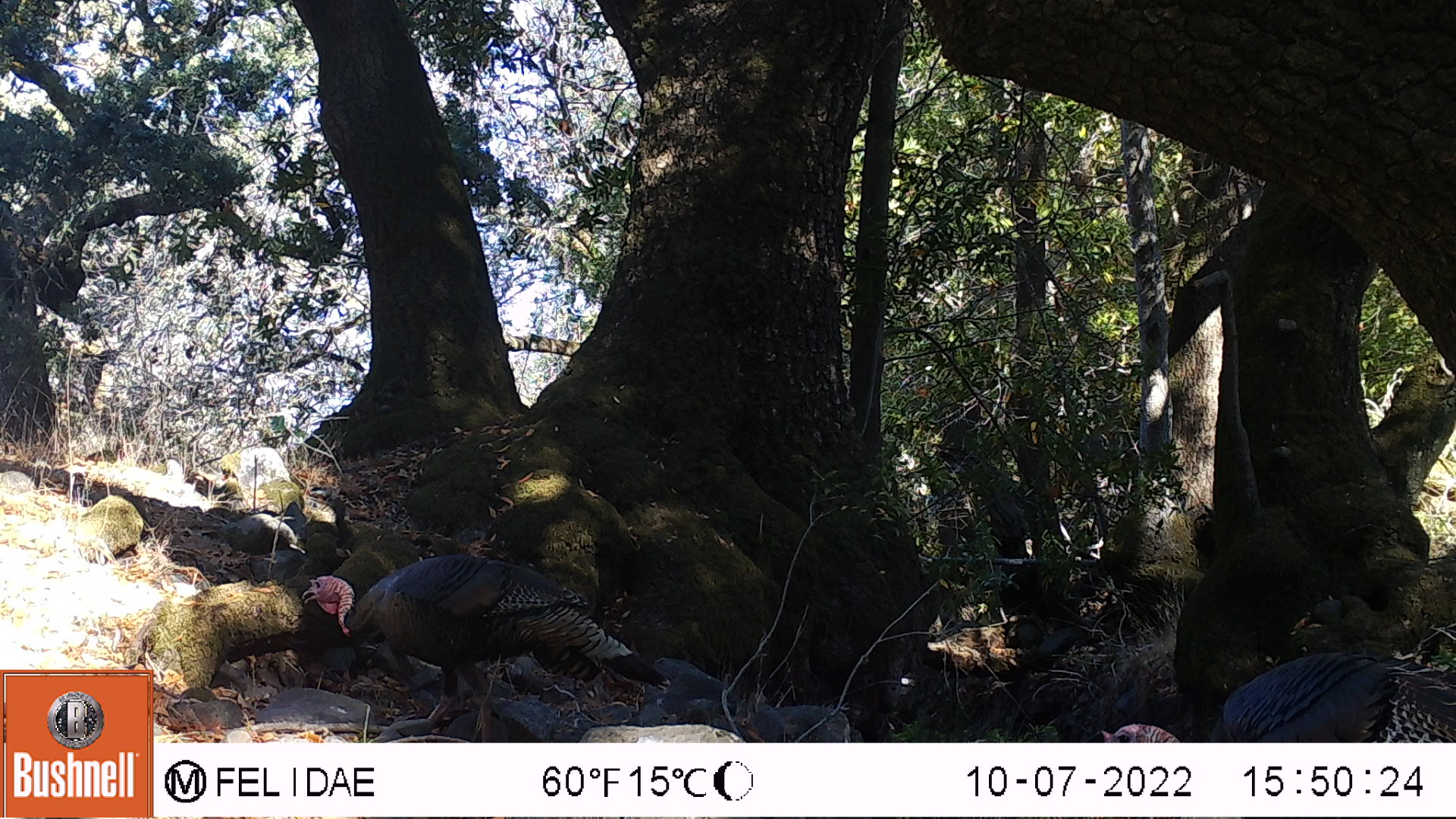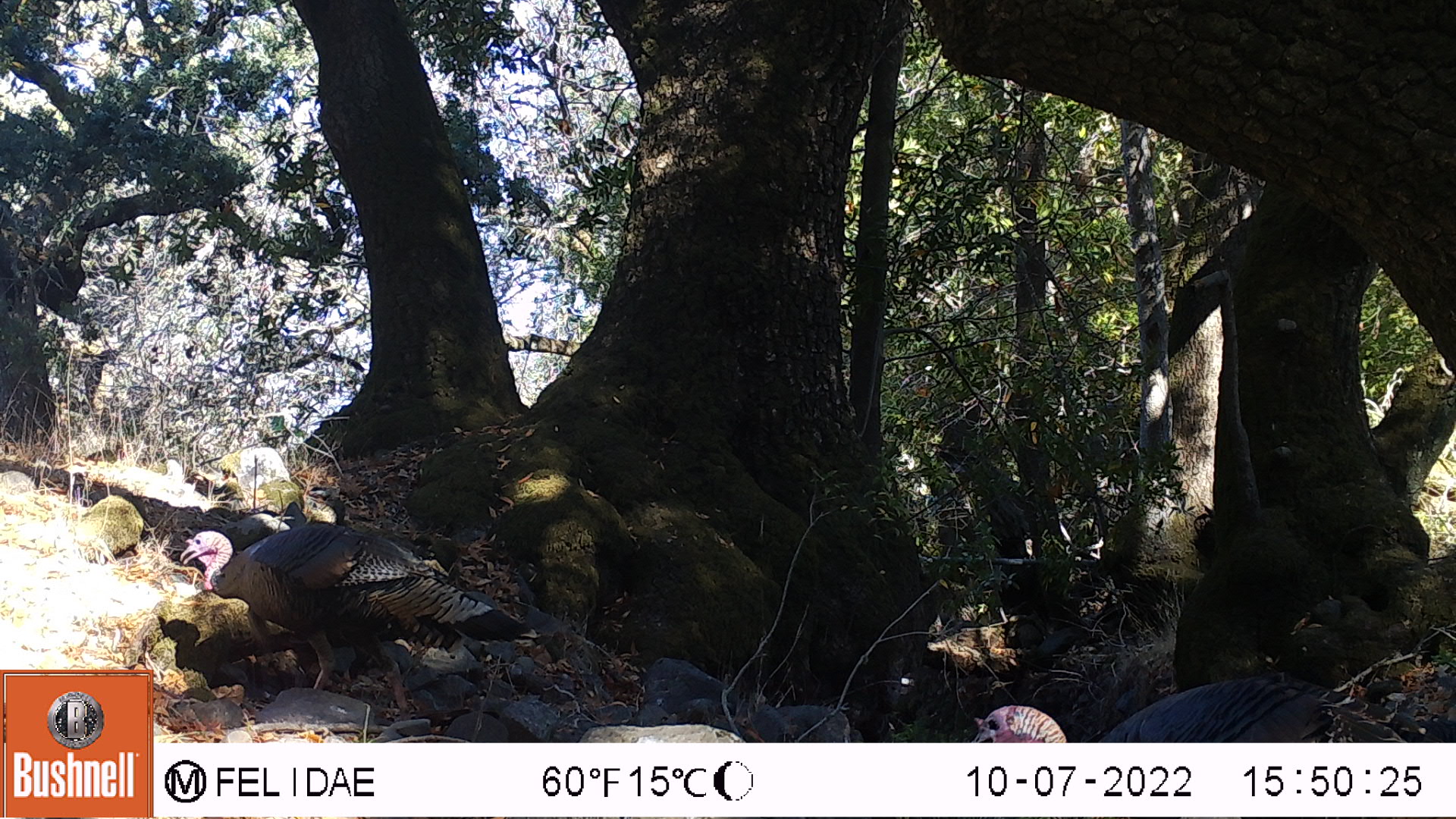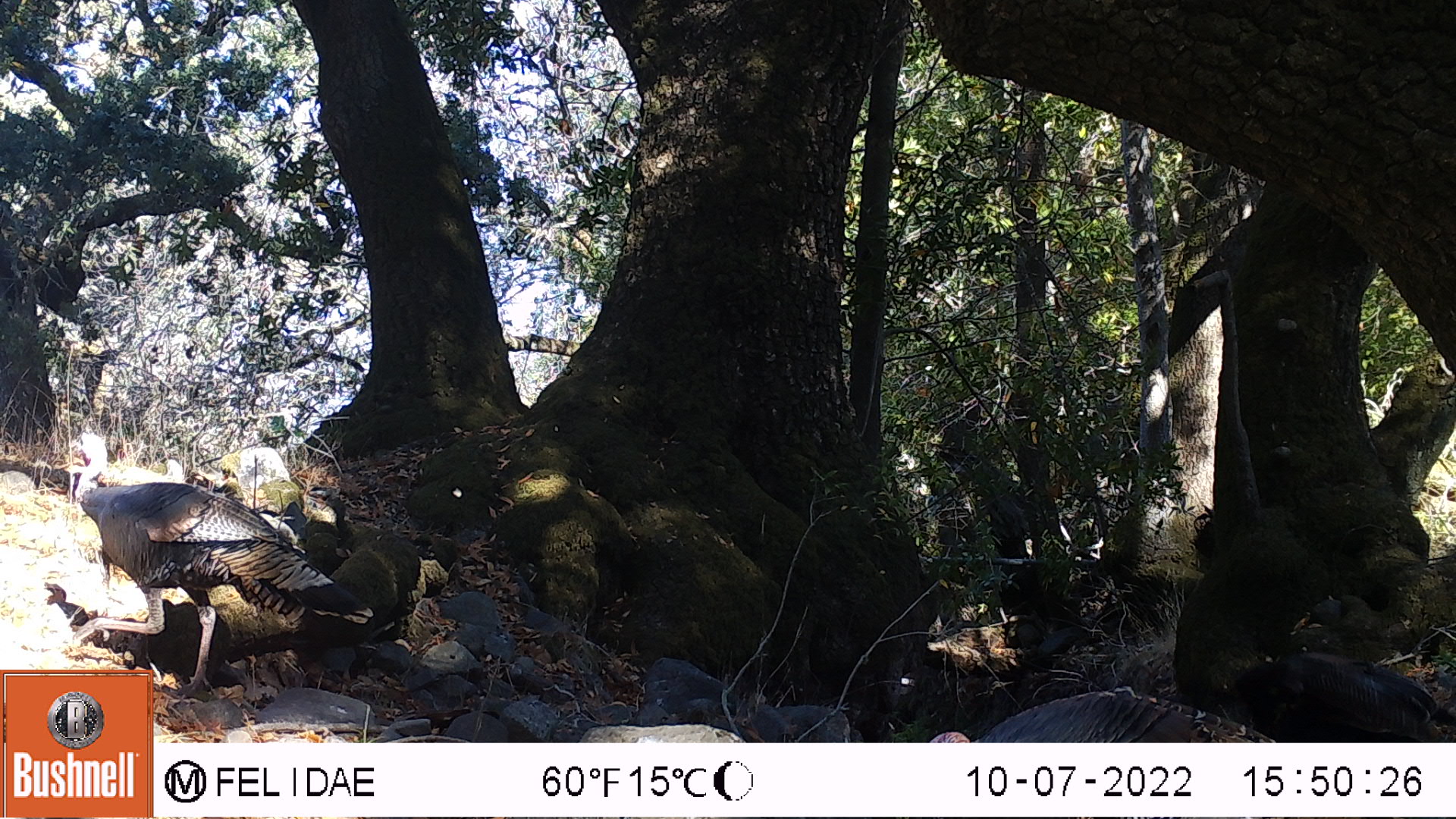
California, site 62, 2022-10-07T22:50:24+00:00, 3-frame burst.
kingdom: Animalia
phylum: Chordata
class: Aves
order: Galliformes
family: Phasianidae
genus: Meleagris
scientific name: Meleagris gallopavo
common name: turkey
Turkey (Meleagris gallopavo).